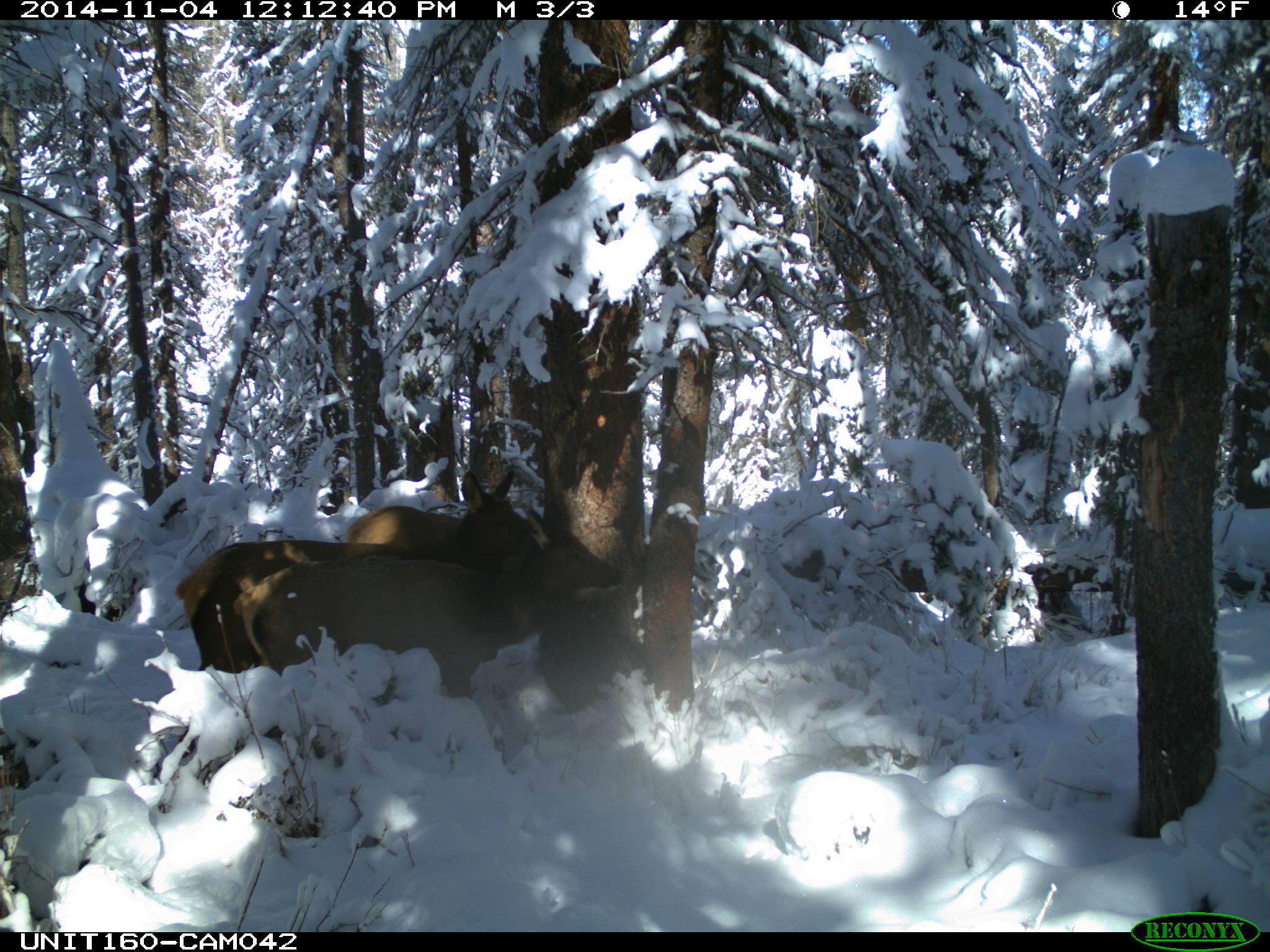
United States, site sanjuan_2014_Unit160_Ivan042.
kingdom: Animalia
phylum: Chordata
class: Mammalia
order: Artiodactyla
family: Cervidae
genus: Cervus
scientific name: Cervus elaphus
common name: red deer